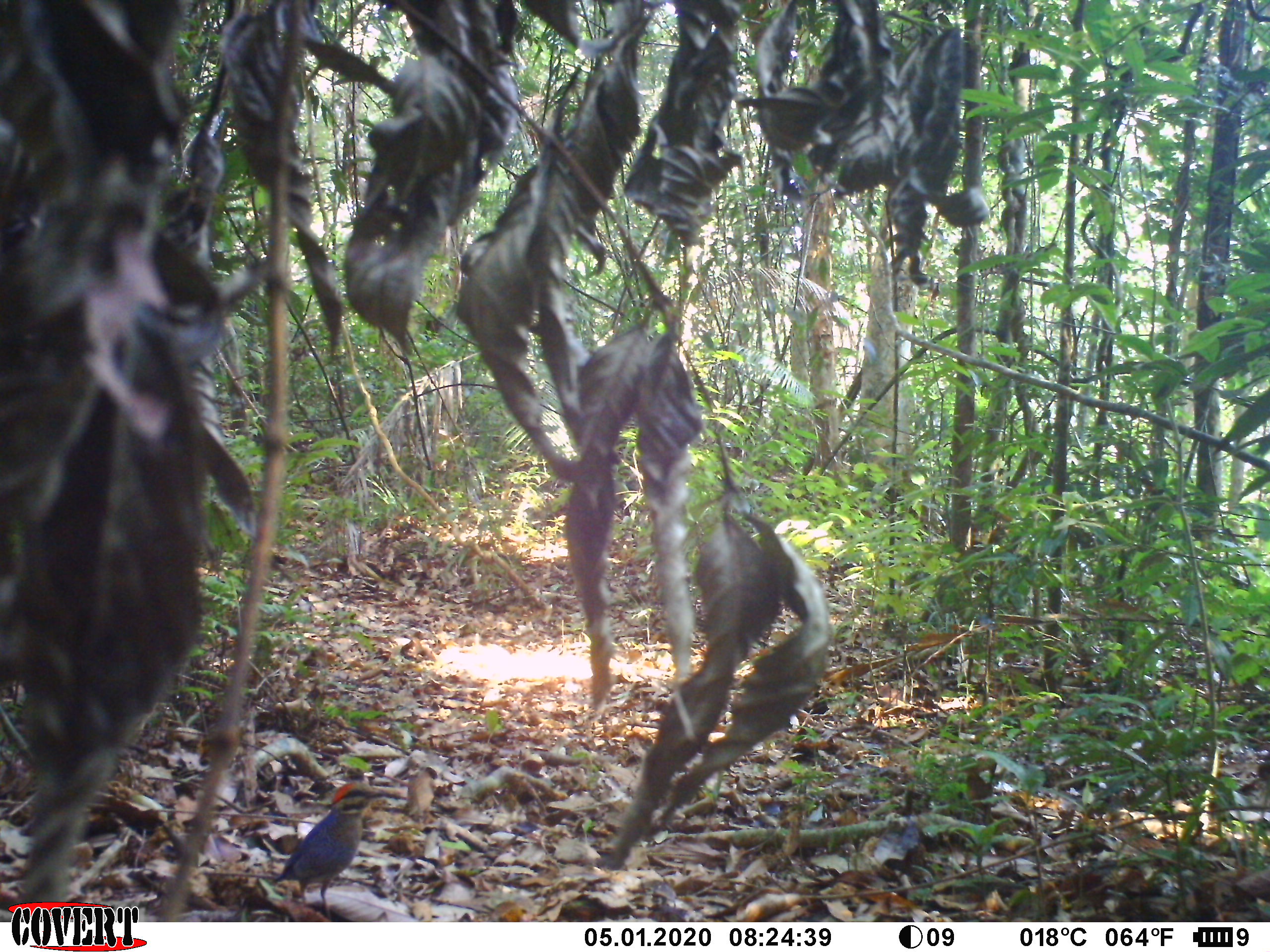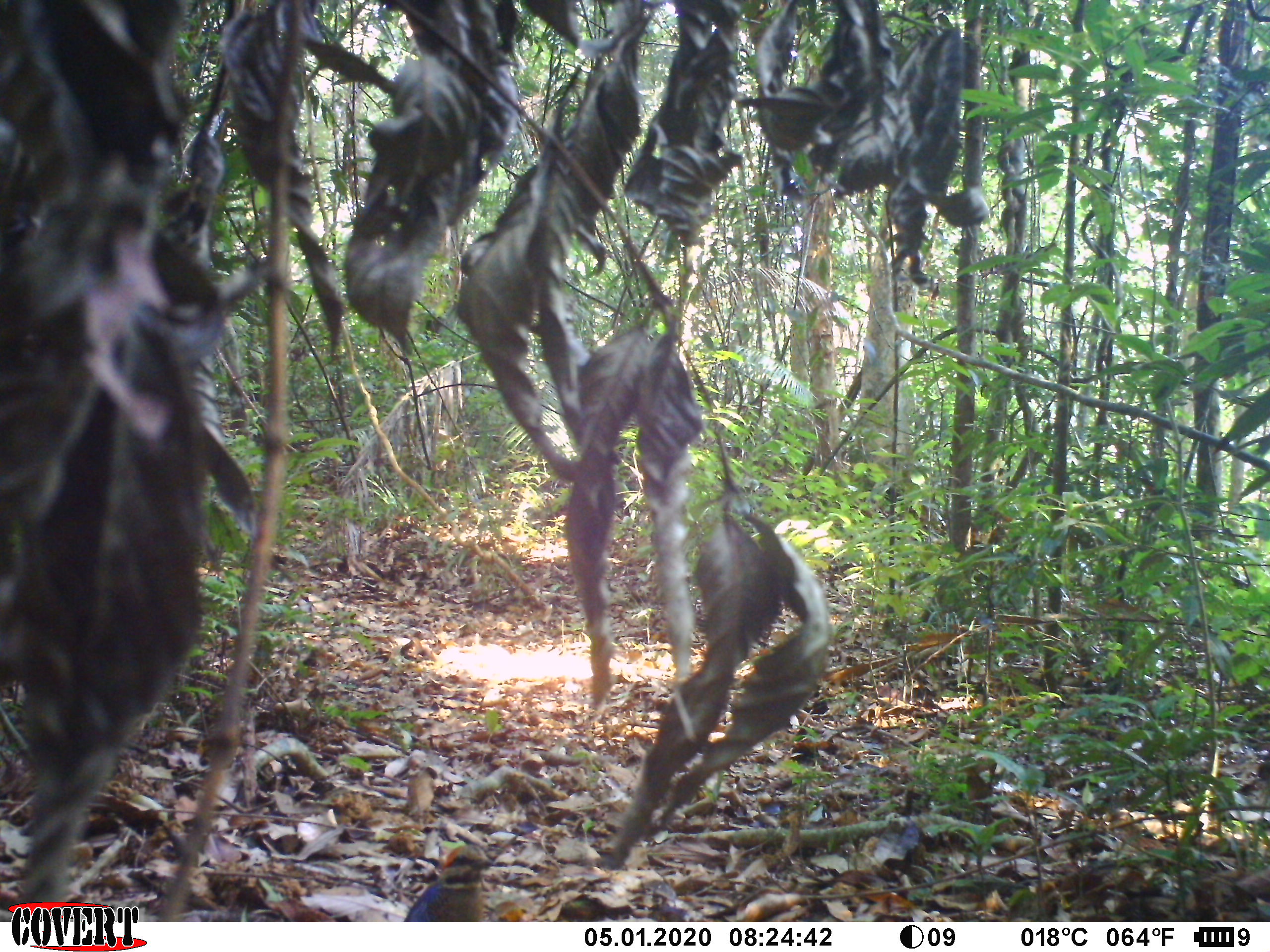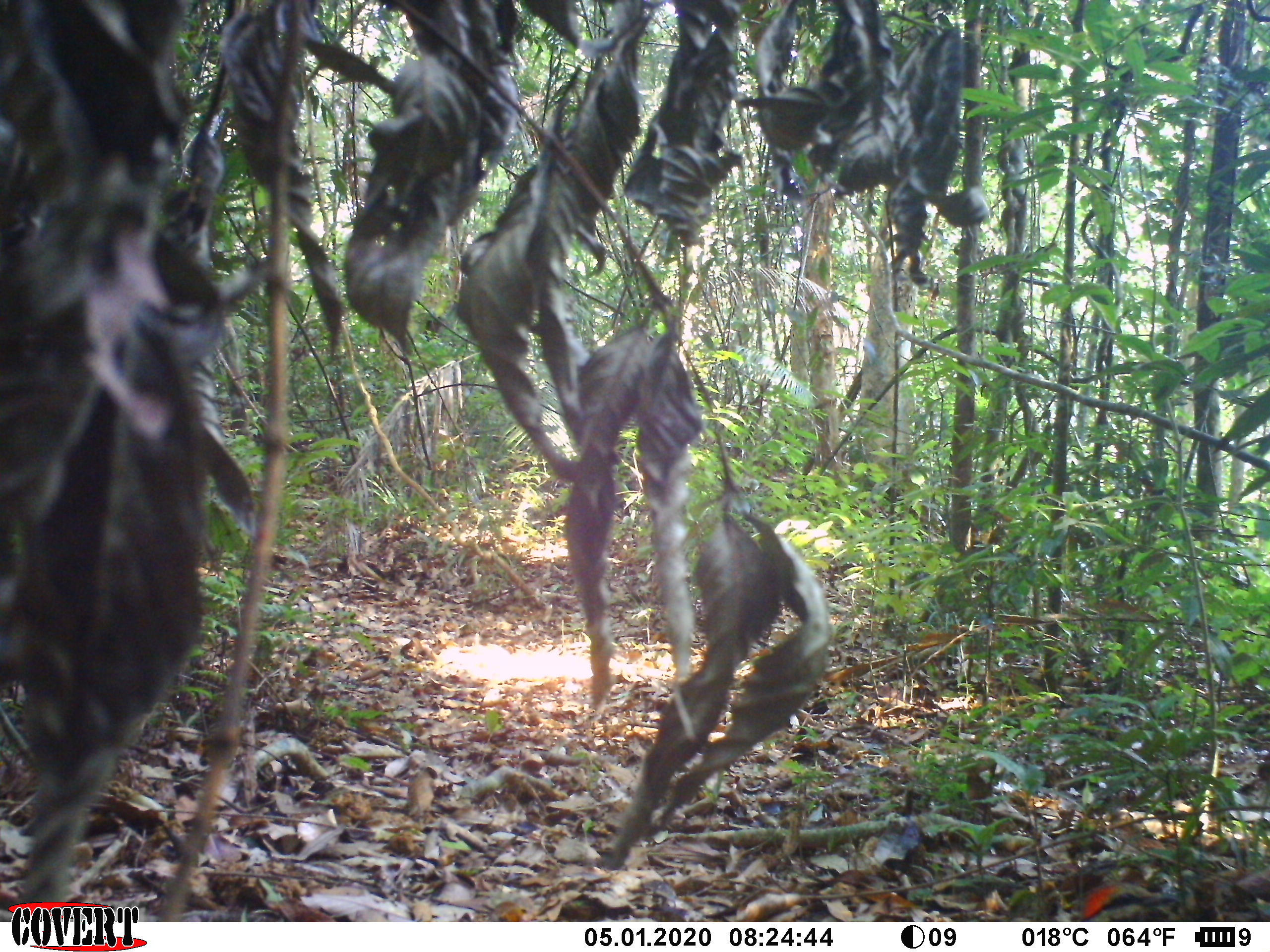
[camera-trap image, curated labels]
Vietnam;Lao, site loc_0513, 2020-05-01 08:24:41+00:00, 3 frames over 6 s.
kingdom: Animalia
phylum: Chordata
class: Aves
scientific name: Aves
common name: bird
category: unidentified bird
Unidentified bird (bird) (Aves). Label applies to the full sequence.